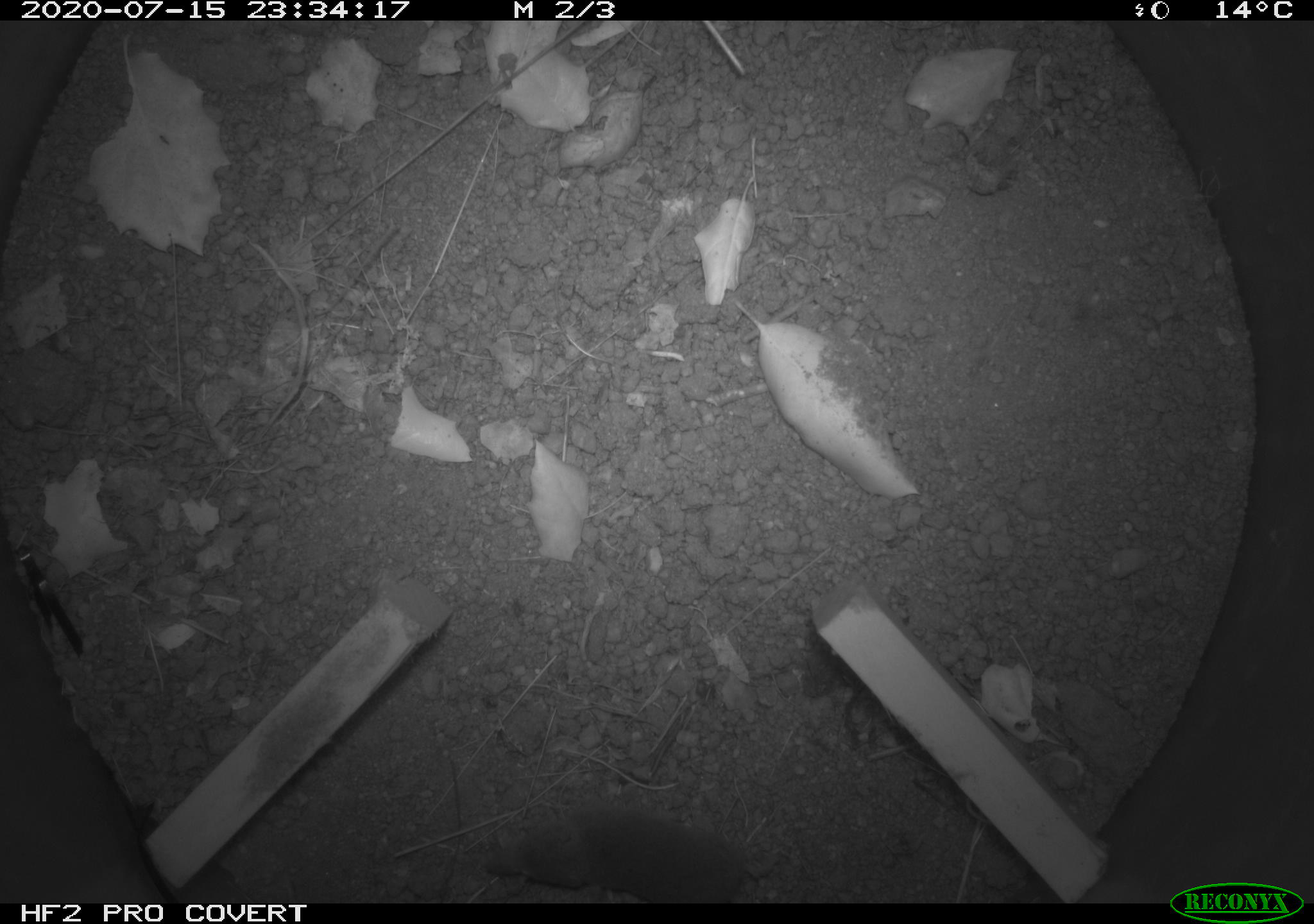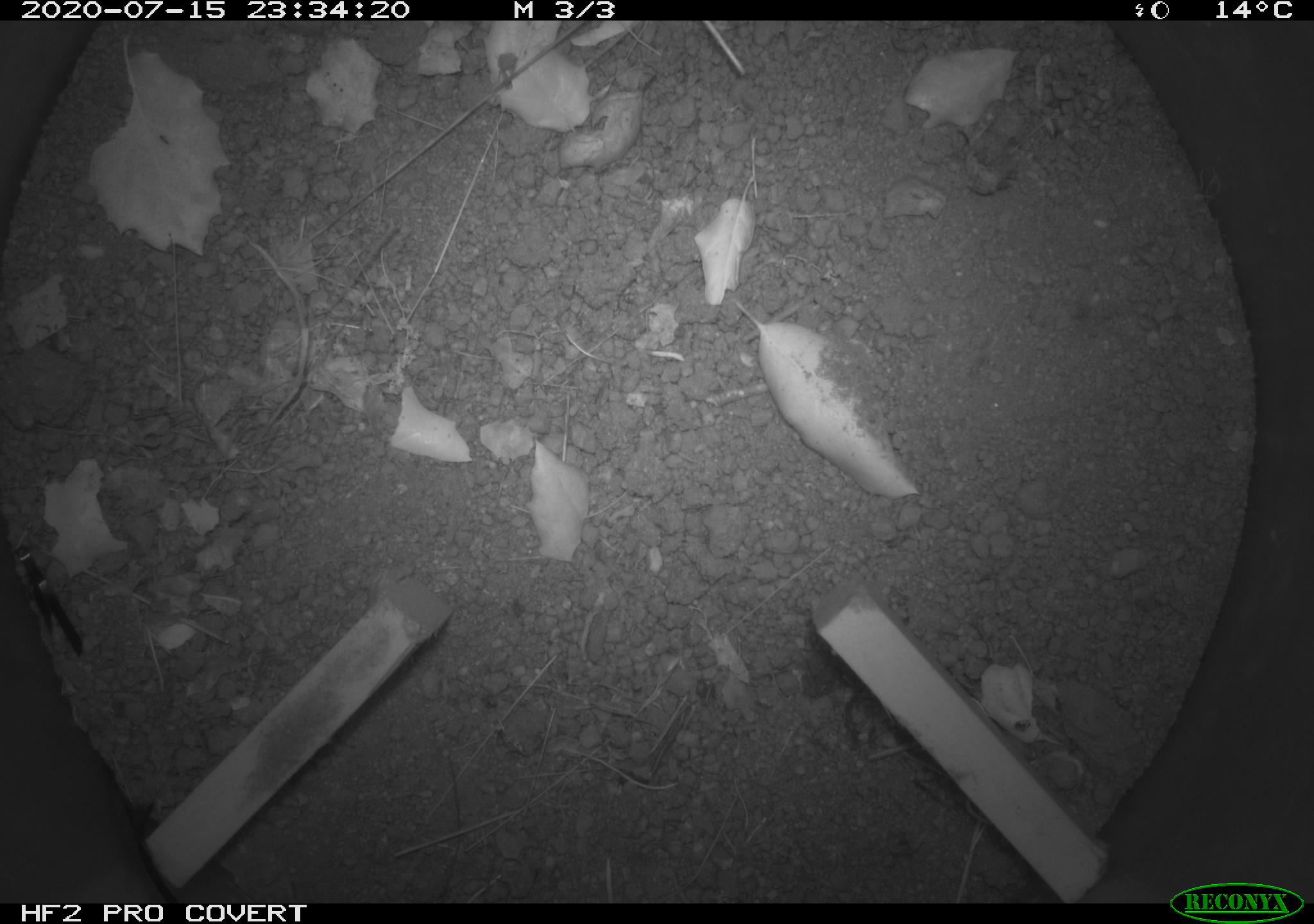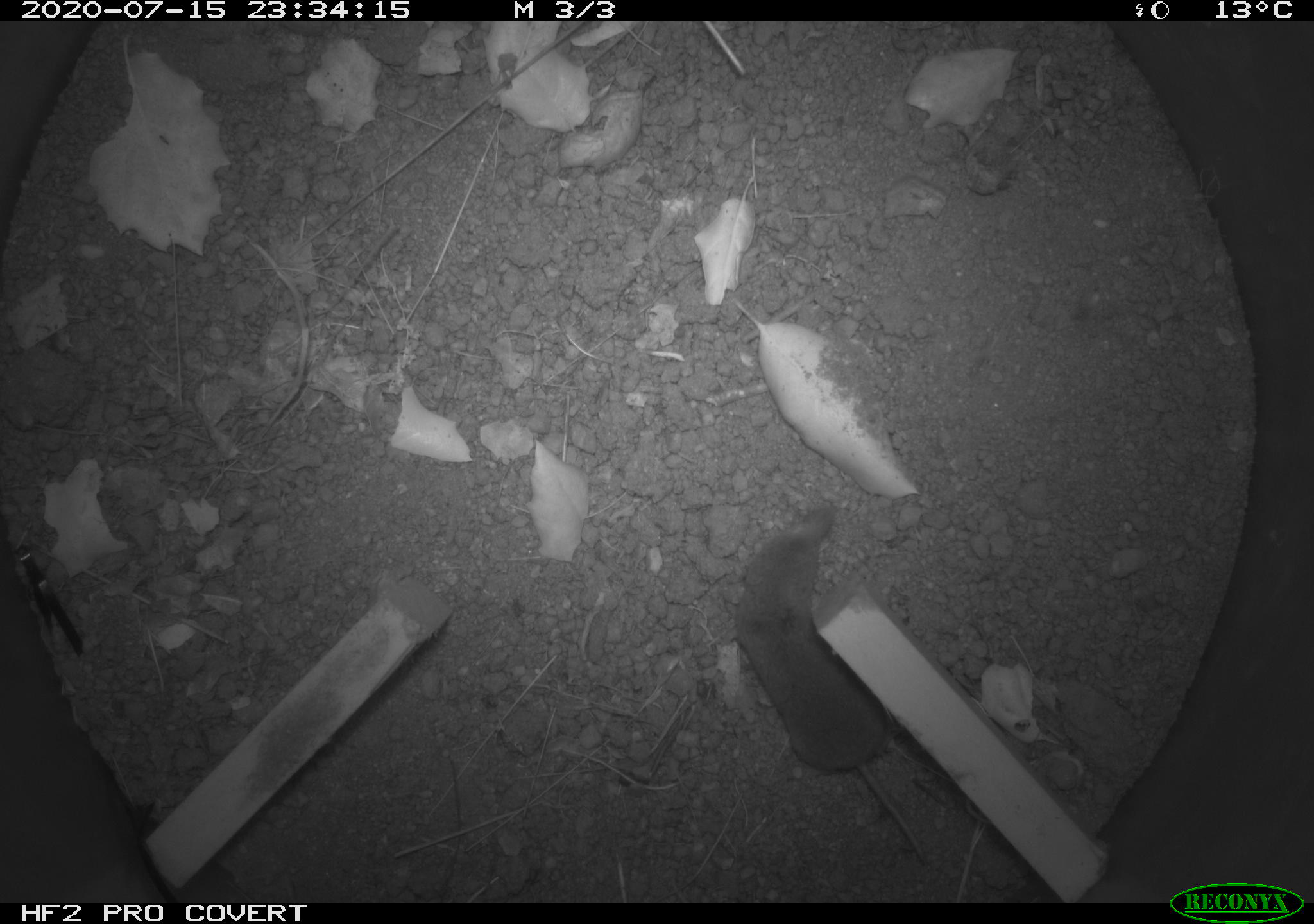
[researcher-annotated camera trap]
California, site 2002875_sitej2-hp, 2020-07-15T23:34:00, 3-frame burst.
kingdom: Animalia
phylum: Chordata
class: Mammalia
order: Eulipotyphla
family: Soricidae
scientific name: Soricidae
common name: shrews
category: soricidae family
Soricidae family (shrews) (Soricidae).